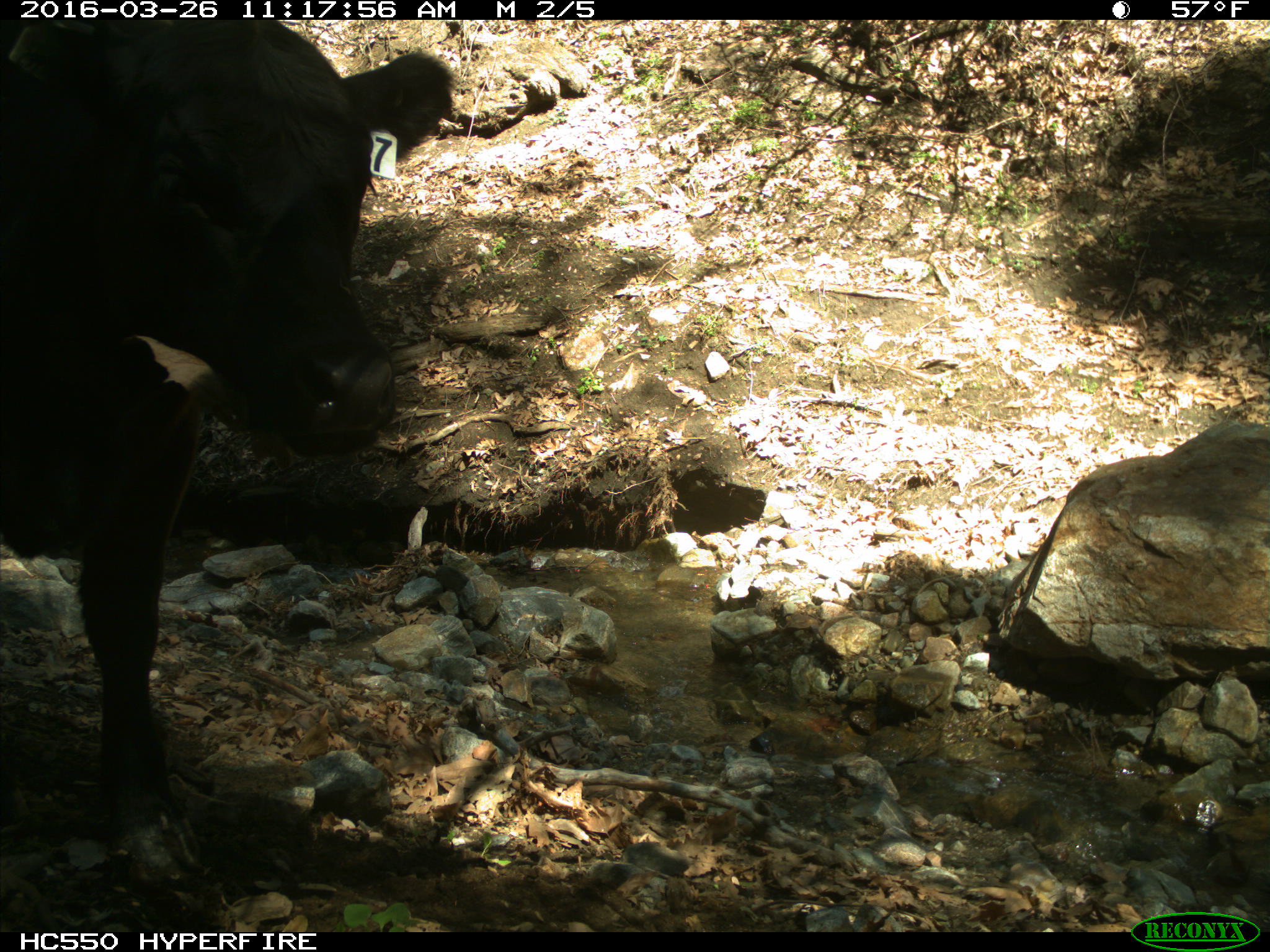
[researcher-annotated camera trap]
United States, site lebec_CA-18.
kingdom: Animalia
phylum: Chordata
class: Mammalia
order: Artiodactyla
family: Bovidae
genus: Bos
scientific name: Bos taurus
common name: domestic cow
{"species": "Bos taurus (domestic cow)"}